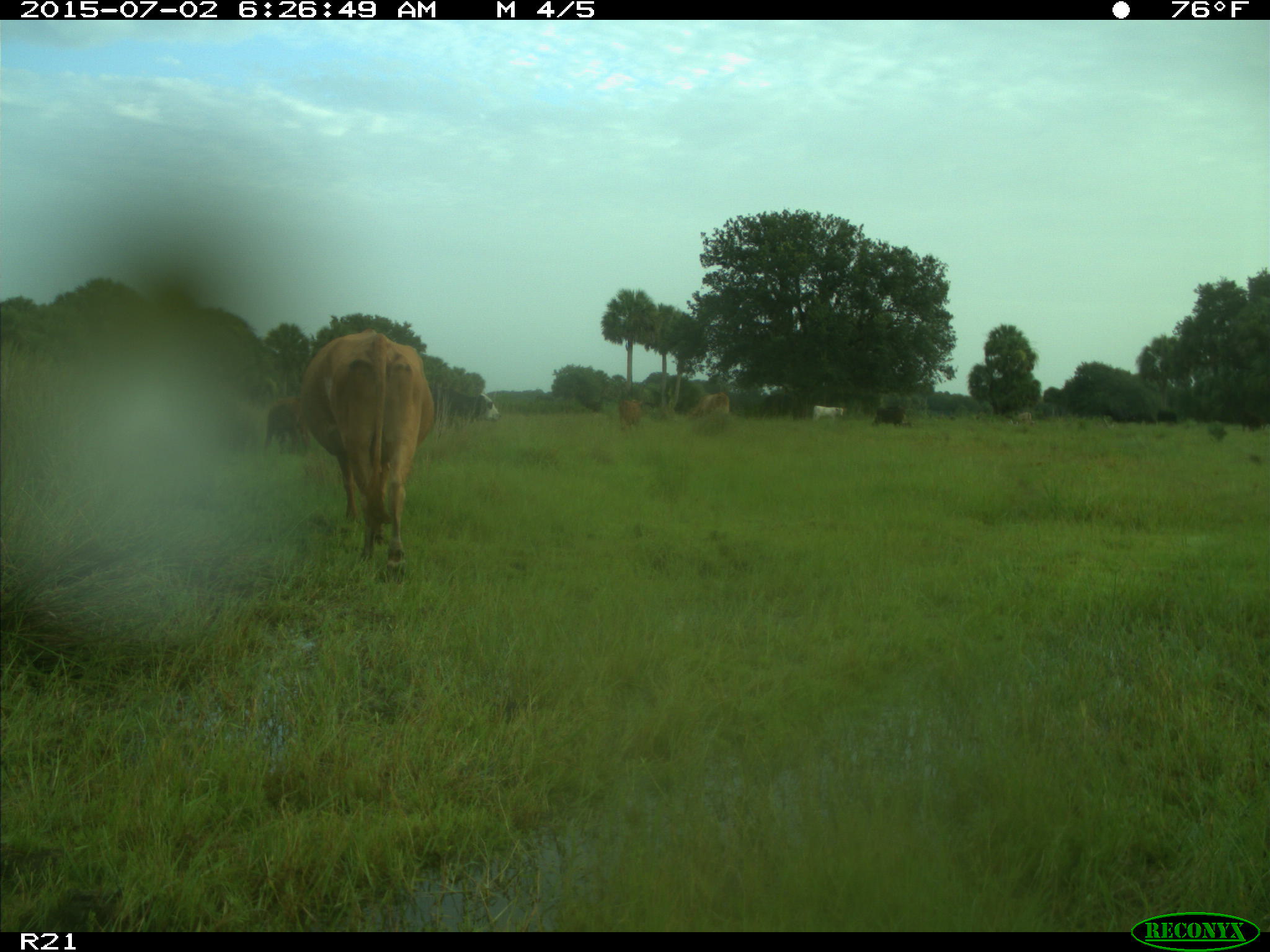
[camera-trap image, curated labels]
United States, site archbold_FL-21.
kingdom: Animalia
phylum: Chordata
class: Mammalia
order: Artiodactyla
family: Bovidae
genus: Bos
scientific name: Bos taurus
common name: domestic cow